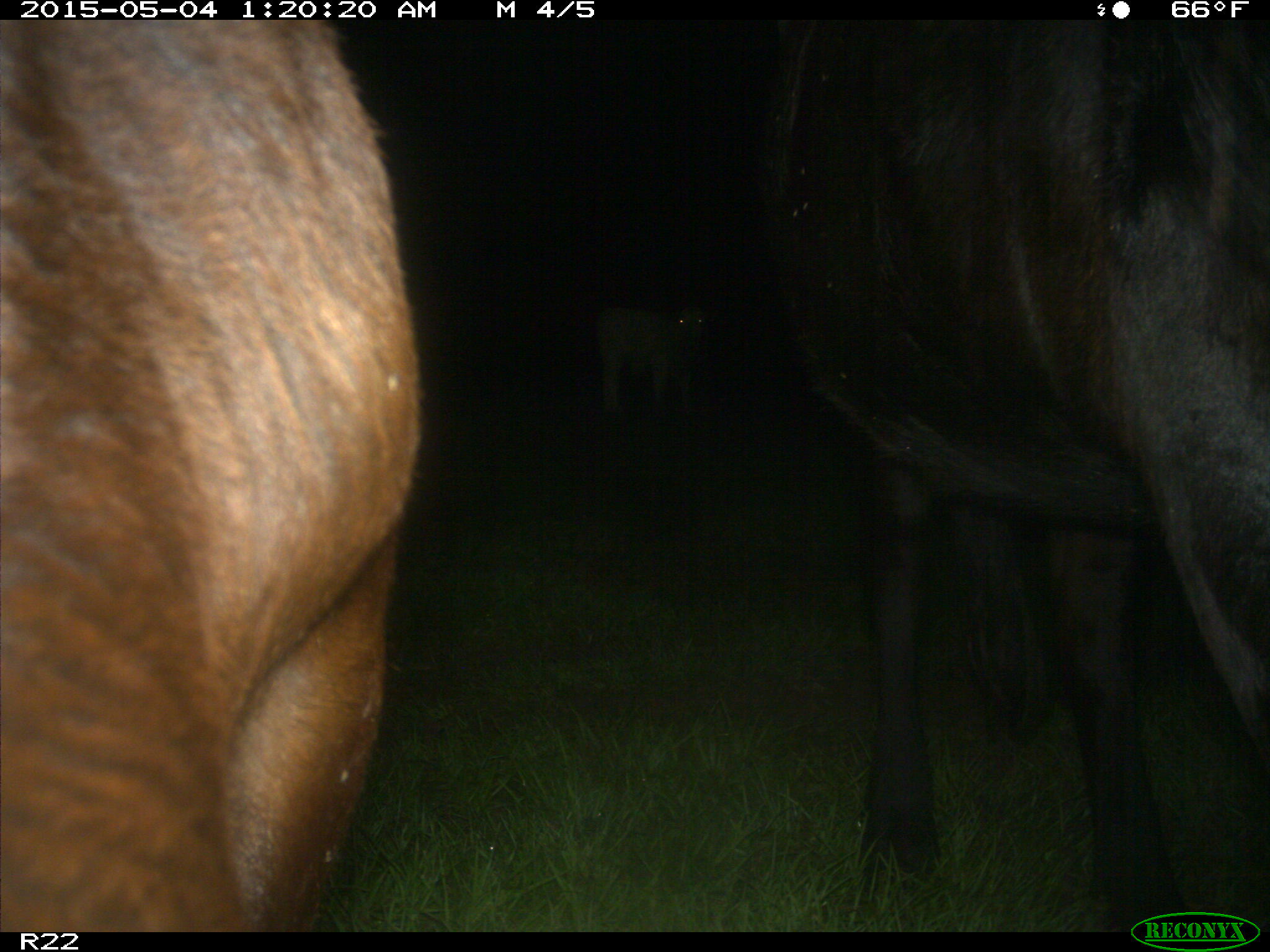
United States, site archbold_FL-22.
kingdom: Animalia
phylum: Chordata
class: Mammalia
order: Artiodactyla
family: Bovidae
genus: Bos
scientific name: Bos taurus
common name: domestic cow